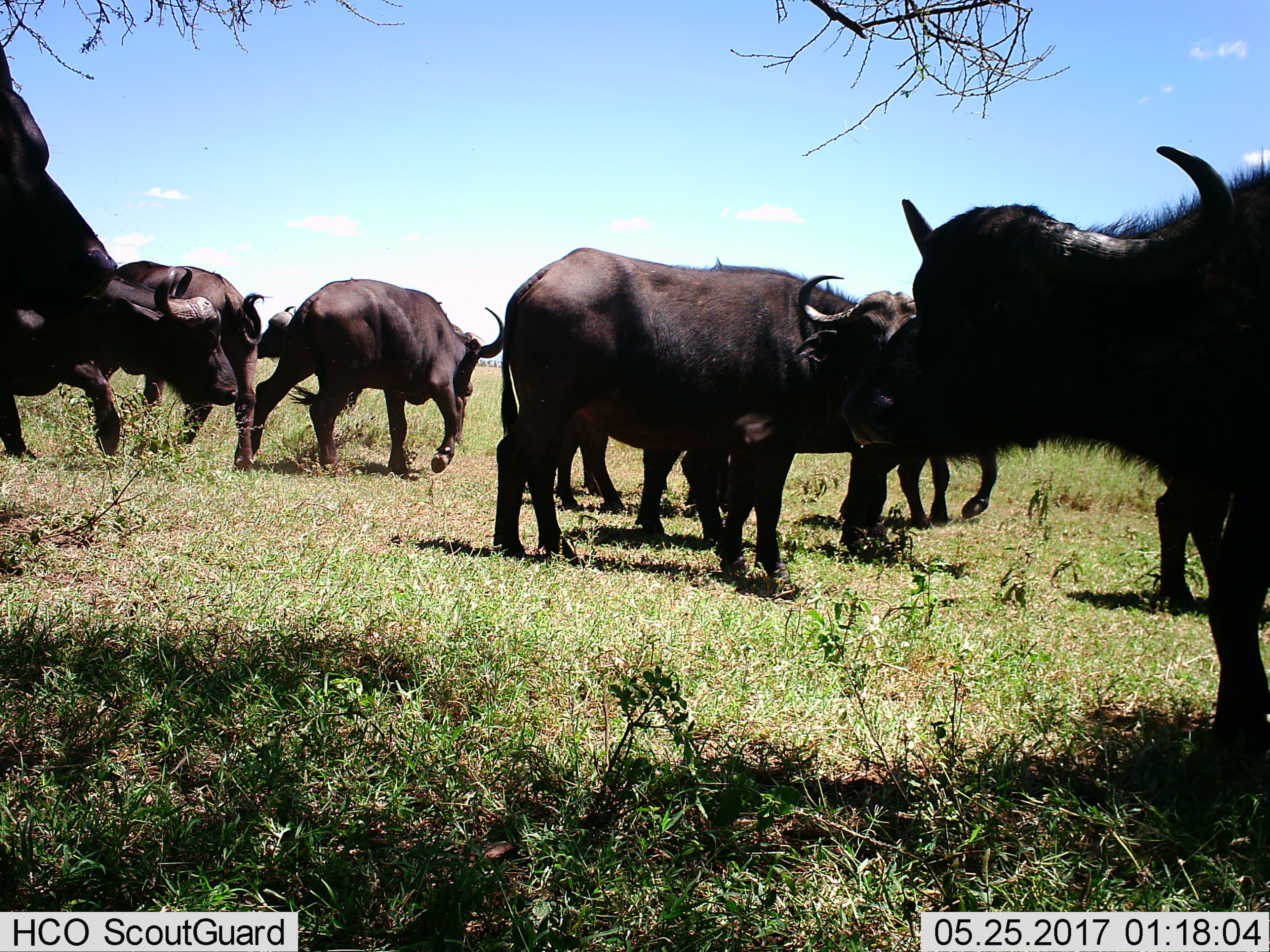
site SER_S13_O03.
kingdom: Animalia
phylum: Chordata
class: Mammalia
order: Artiodactyla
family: Bovidae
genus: Syncerus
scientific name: Syncerus caffer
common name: african buffalo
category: buffalo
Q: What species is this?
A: Buffalo (african buffalo) (Syncerus caffer).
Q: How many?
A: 8.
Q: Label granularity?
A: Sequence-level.